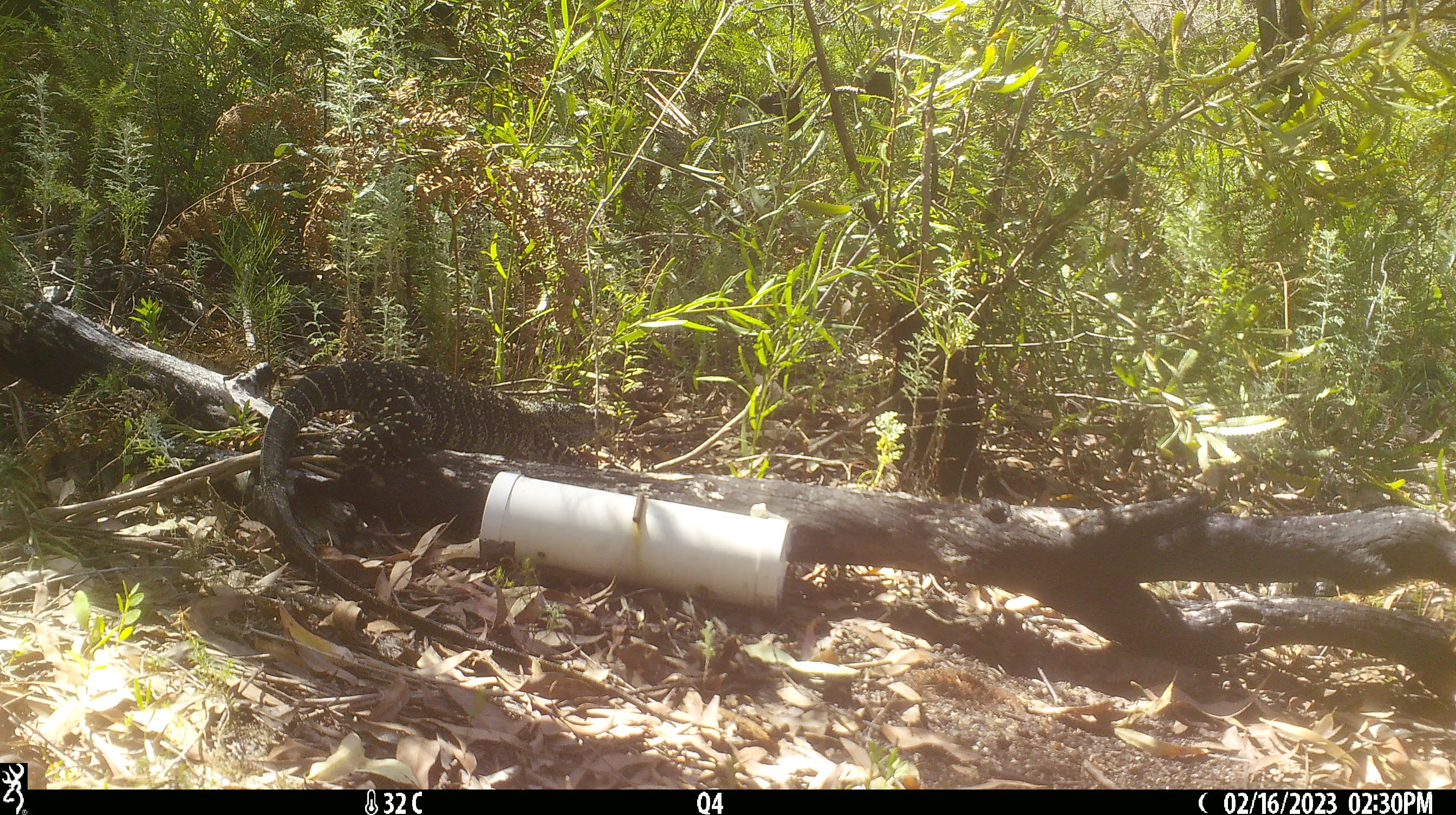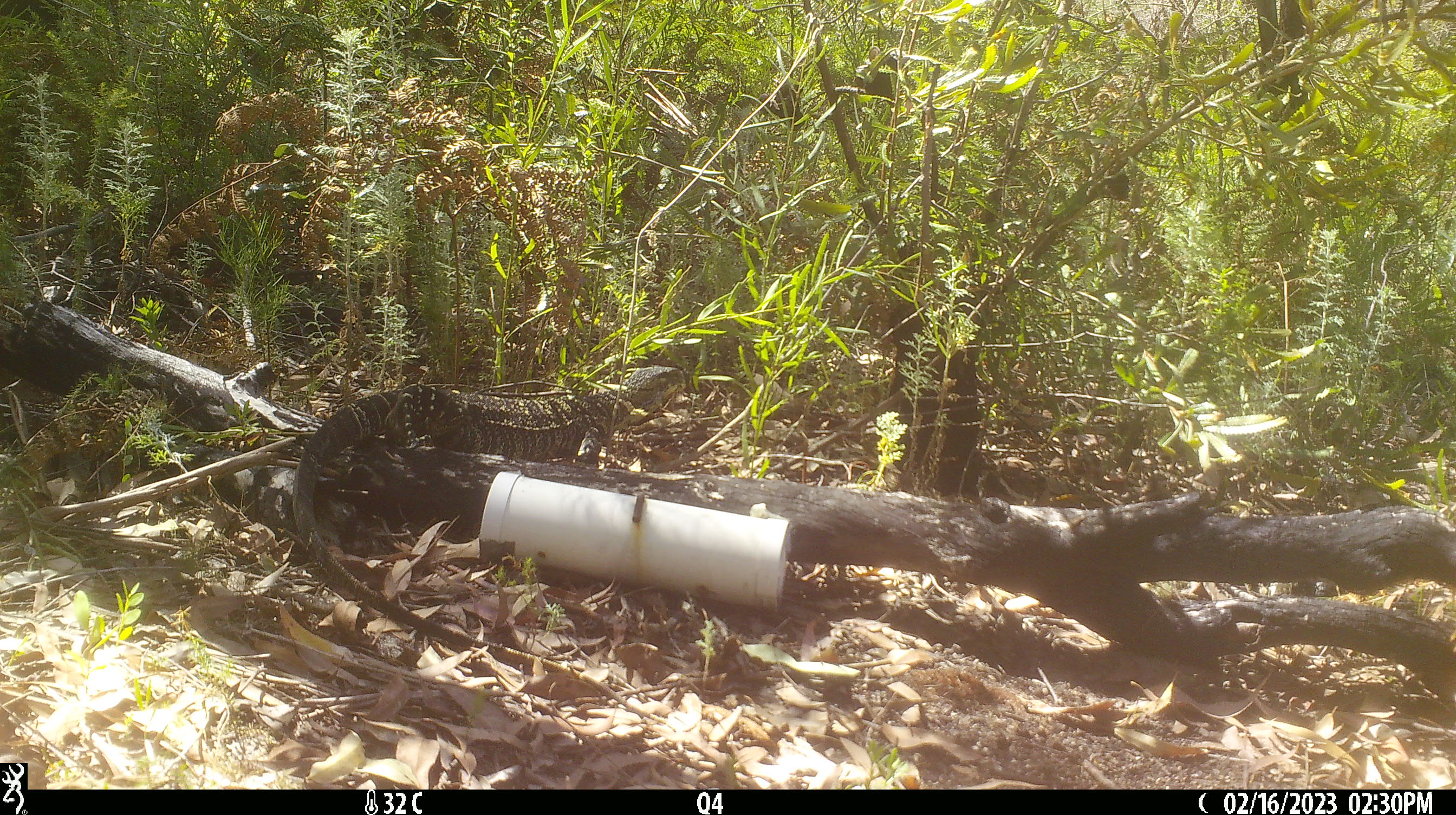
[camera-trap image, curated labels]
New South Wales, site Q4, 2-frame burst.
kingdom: Animalia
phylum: Chordata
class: Reptilia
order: Squamata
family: Varanidae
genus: Varanus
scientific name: Varanus varius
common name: lace monitor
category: goanna